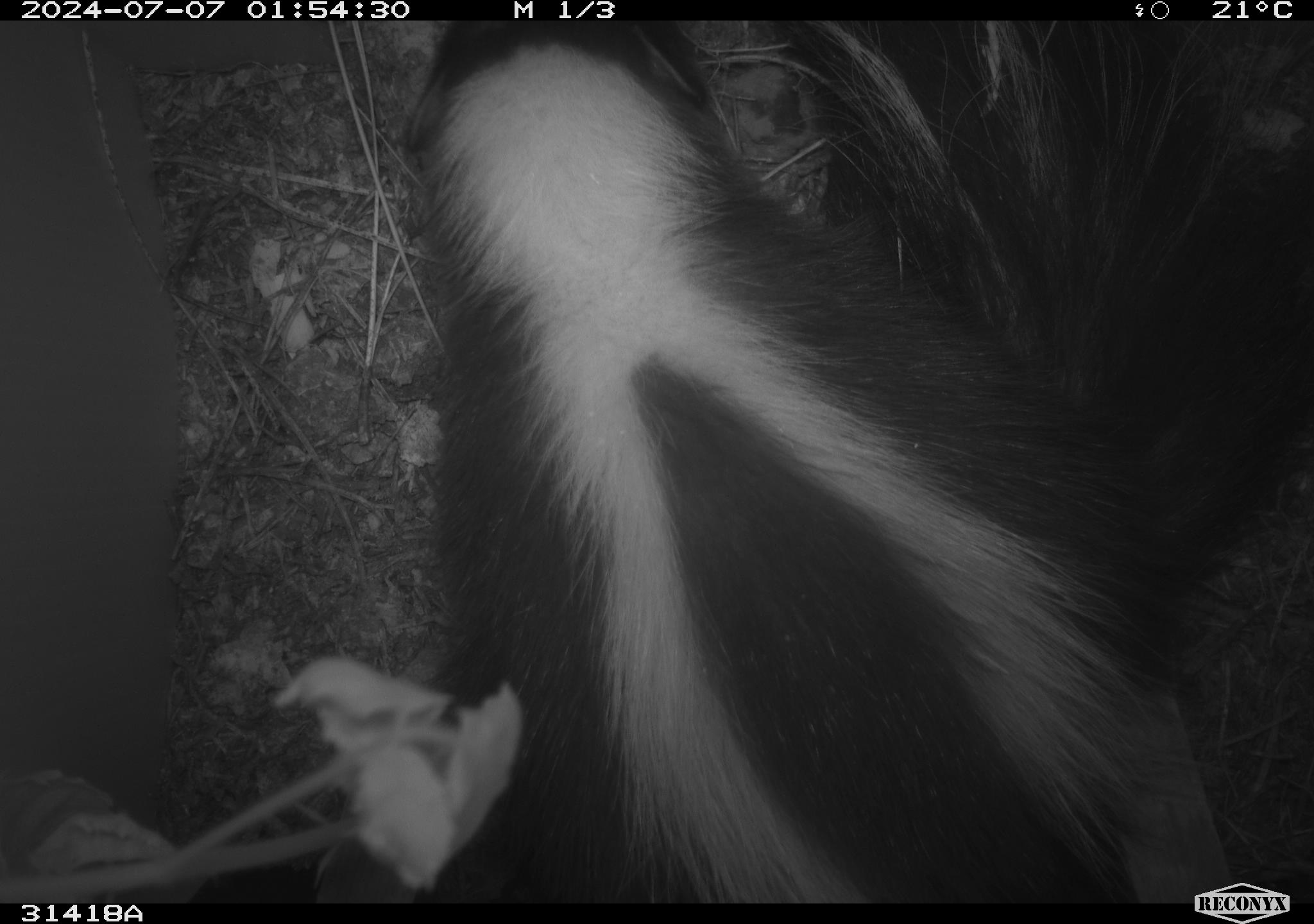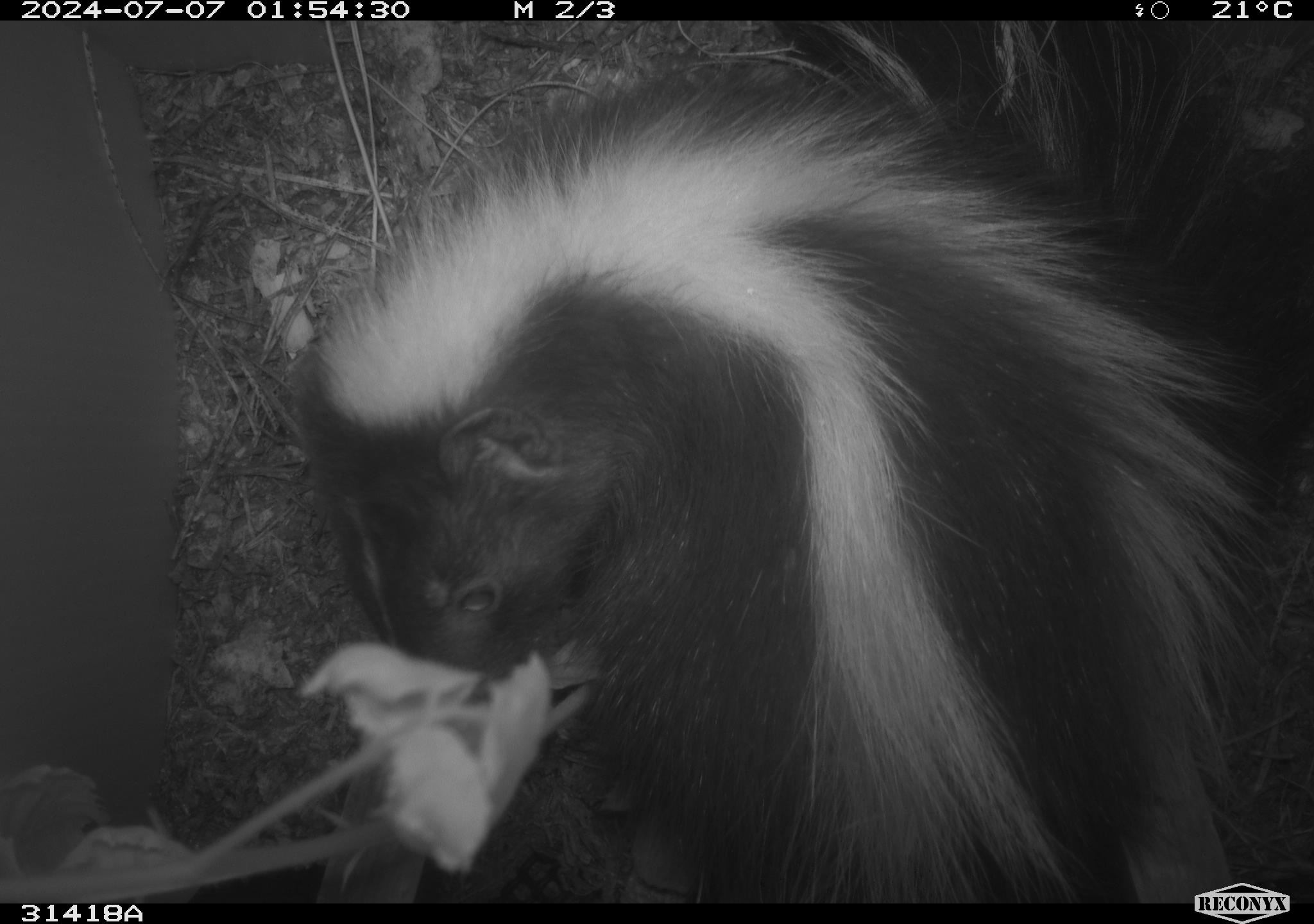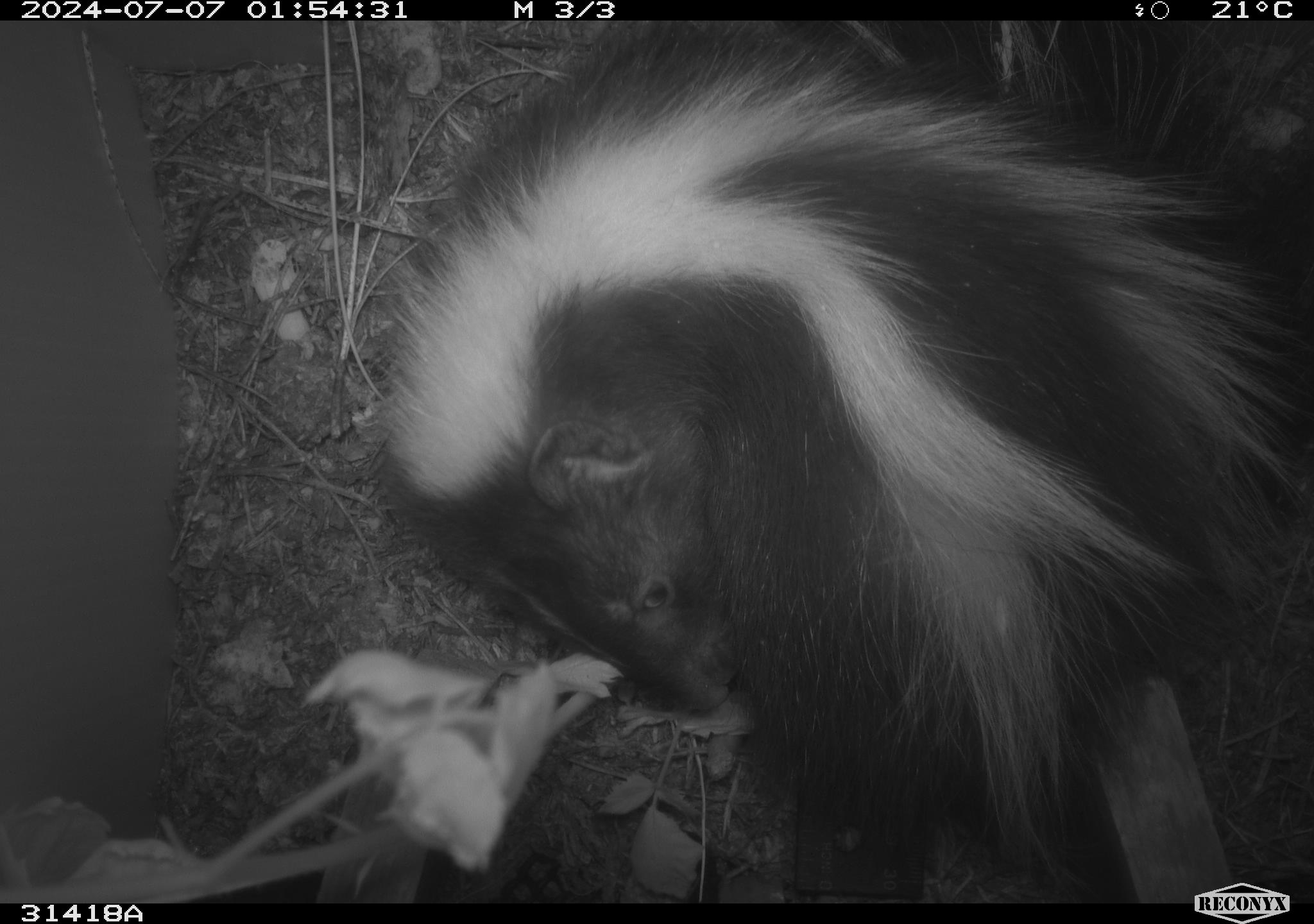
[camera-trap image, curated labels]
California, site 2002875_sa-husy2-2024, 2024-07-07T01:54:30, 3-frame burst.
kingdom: Animalia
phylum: Chordata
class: Mammalia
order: Carnivora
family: Mephitidae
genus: Mephitis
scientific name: Mephitis mephitis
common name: striped skunk